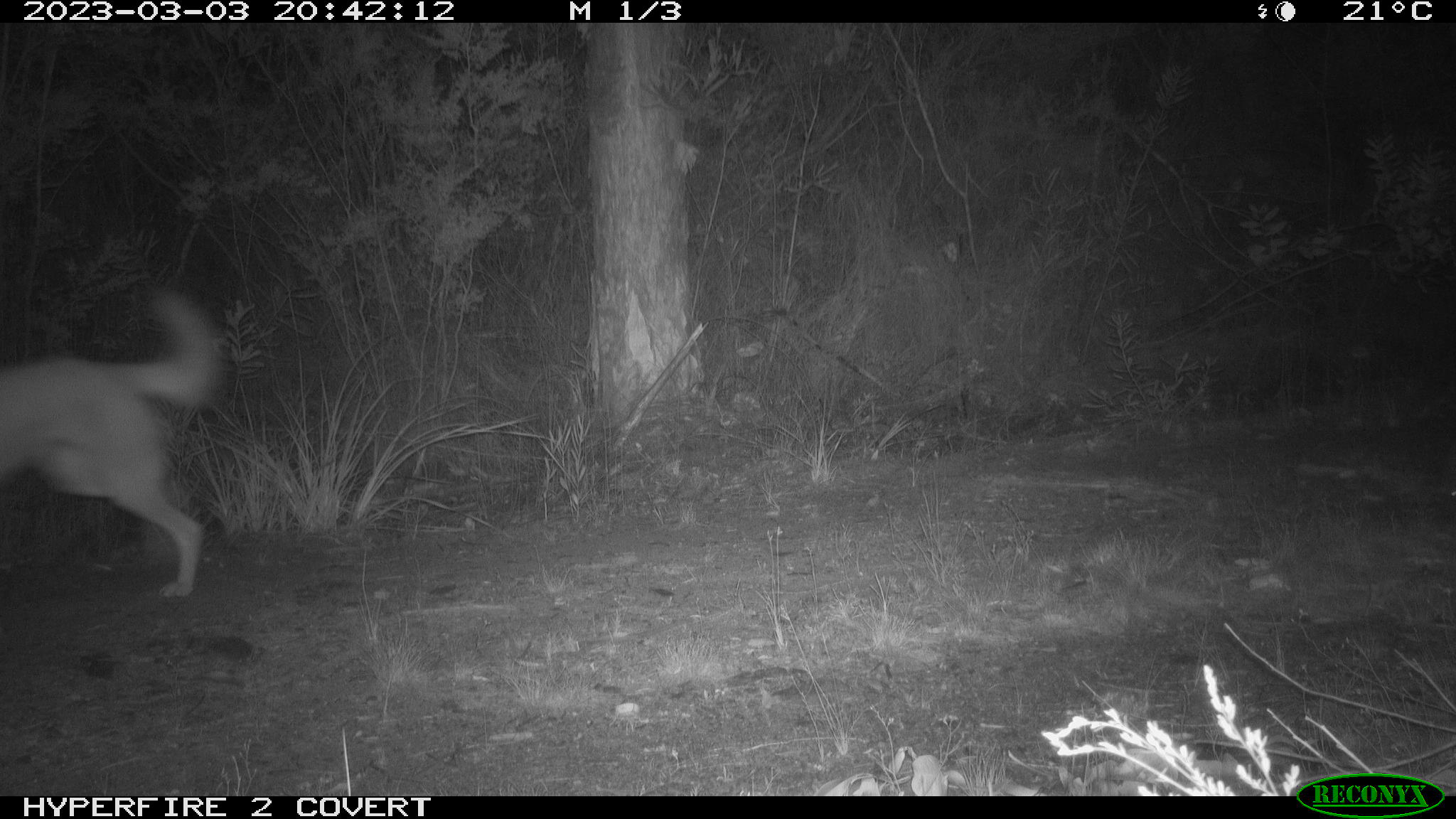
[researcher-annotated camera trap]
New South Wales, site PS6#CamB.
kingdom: Animalia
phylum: Chordata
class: Mammalia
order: Carnivora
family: Canidae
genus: Canis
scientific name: Canis familiaris dingo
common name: dingo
Dingo (Canis familiaris dingo).